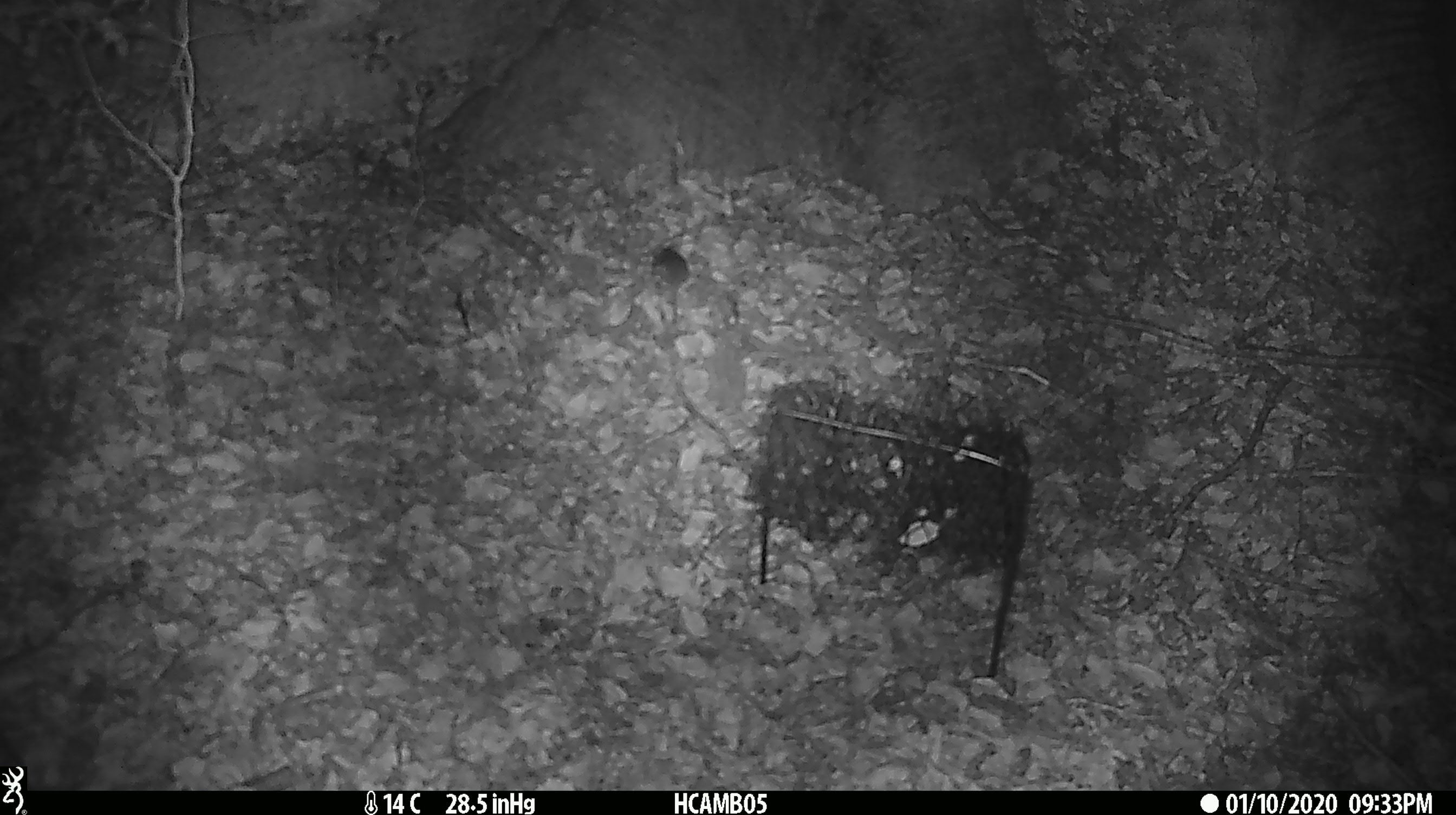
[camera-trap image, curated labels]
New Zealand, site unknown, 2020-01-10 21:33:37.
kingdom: Animalia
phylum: Chordata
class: Mammalia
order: Rodentia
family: Muridae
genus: Mus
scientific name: Mus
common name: mouse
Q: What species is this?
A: Mouse (Mus).